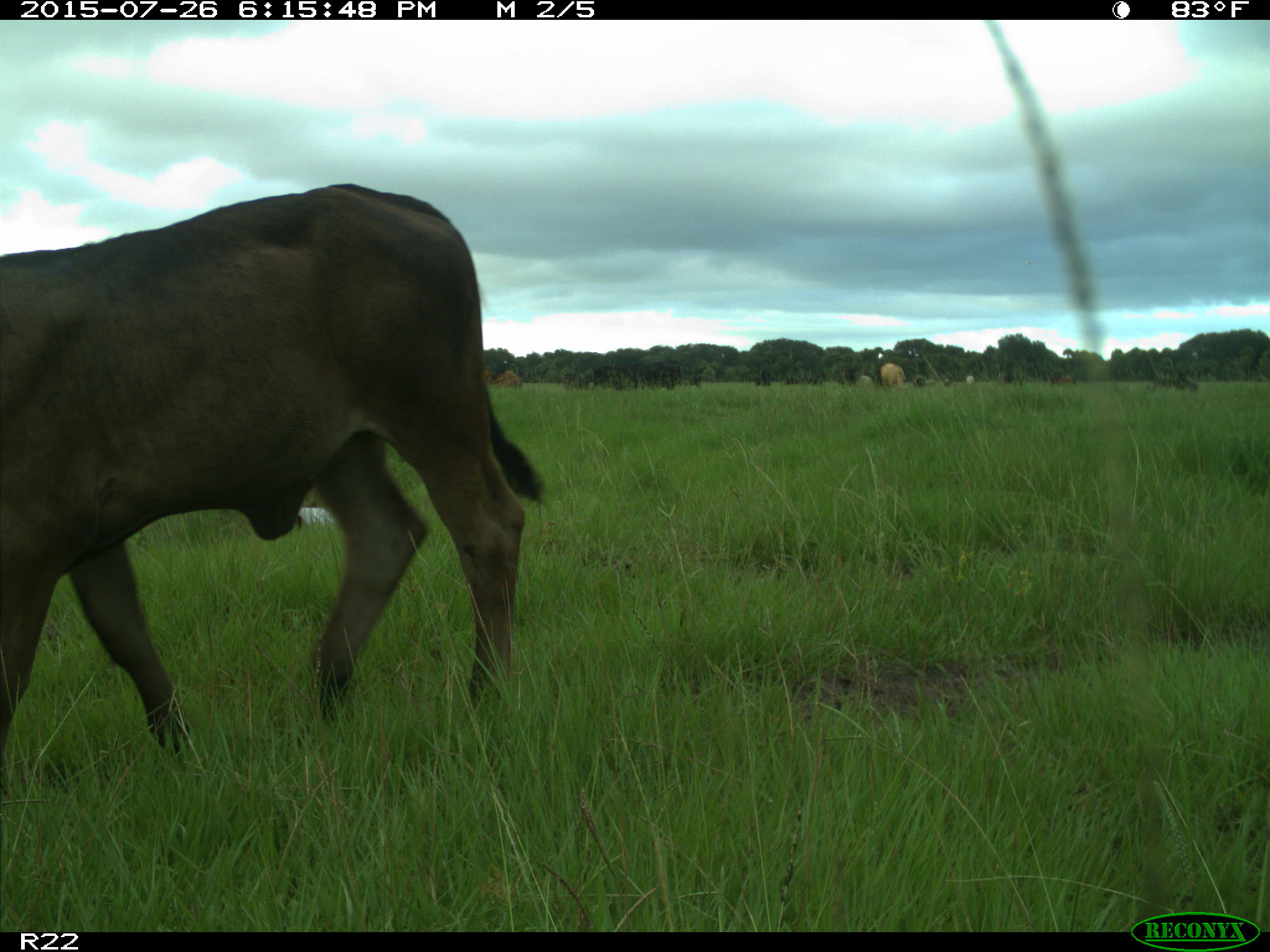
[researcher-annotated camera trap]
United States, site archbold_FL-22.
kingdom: Animalia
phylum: Chordata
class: Mammalia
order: Artiodactyla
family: Bovidae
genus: Bos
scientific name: Bos taurus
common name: domestic cow